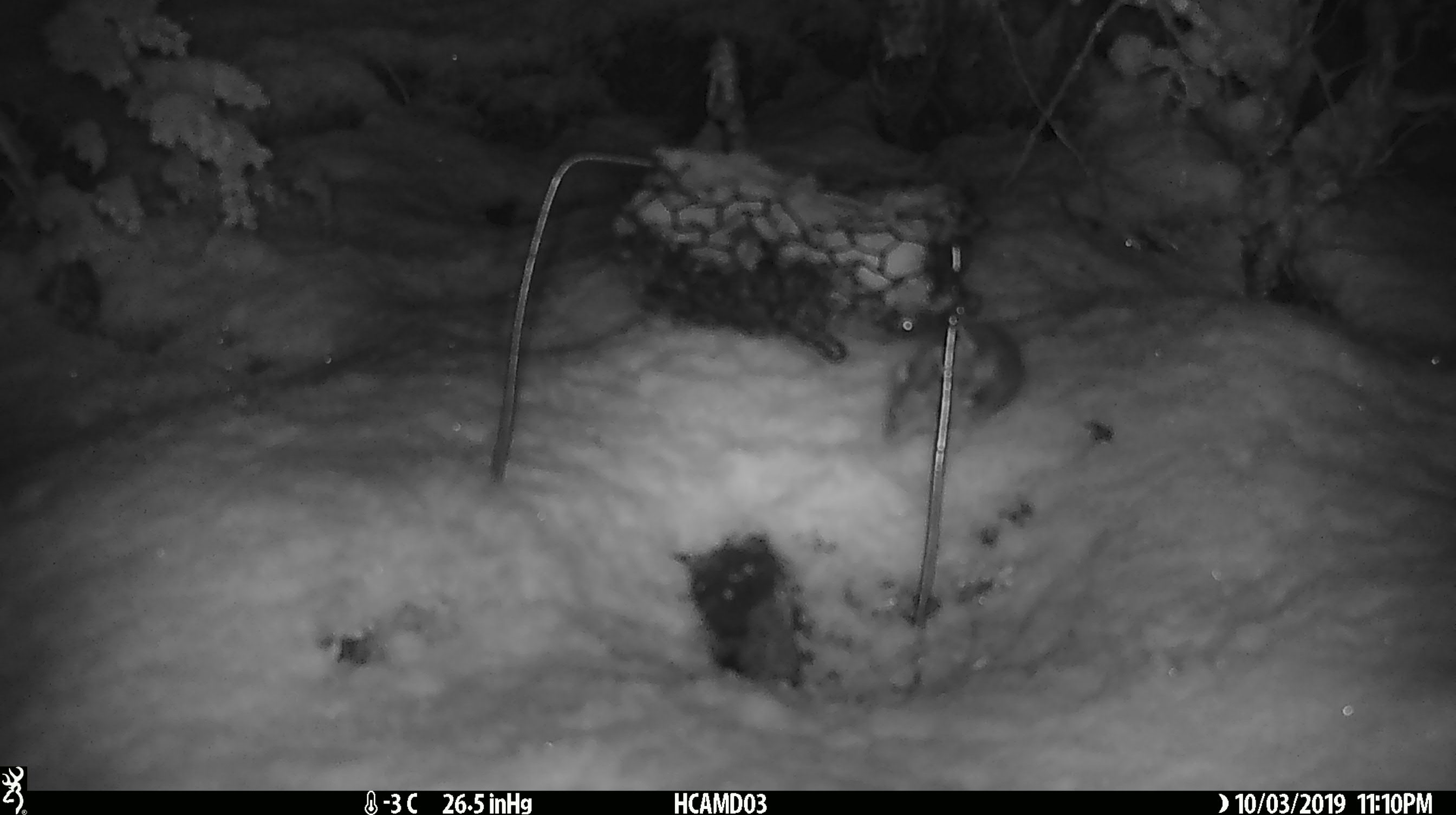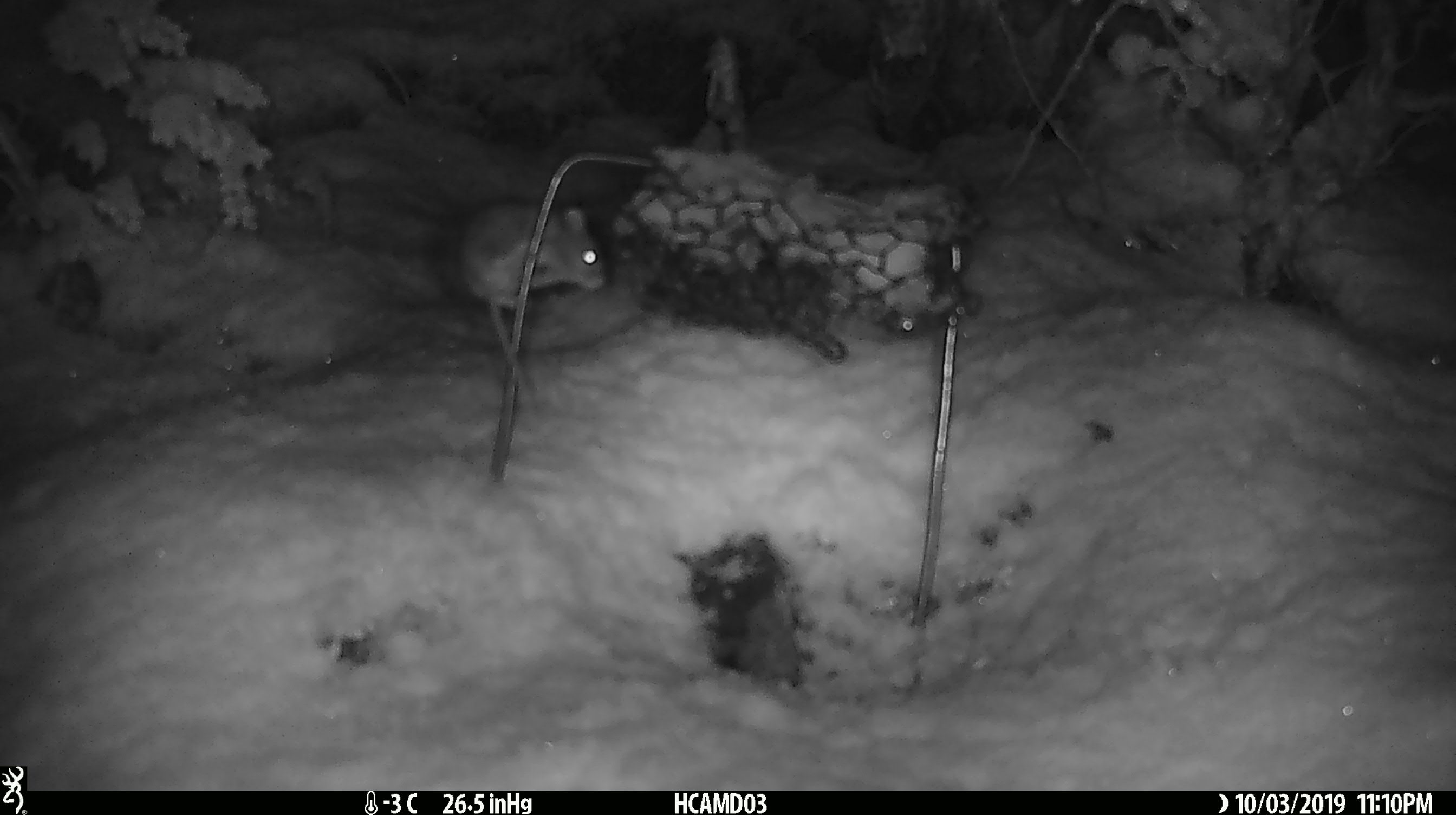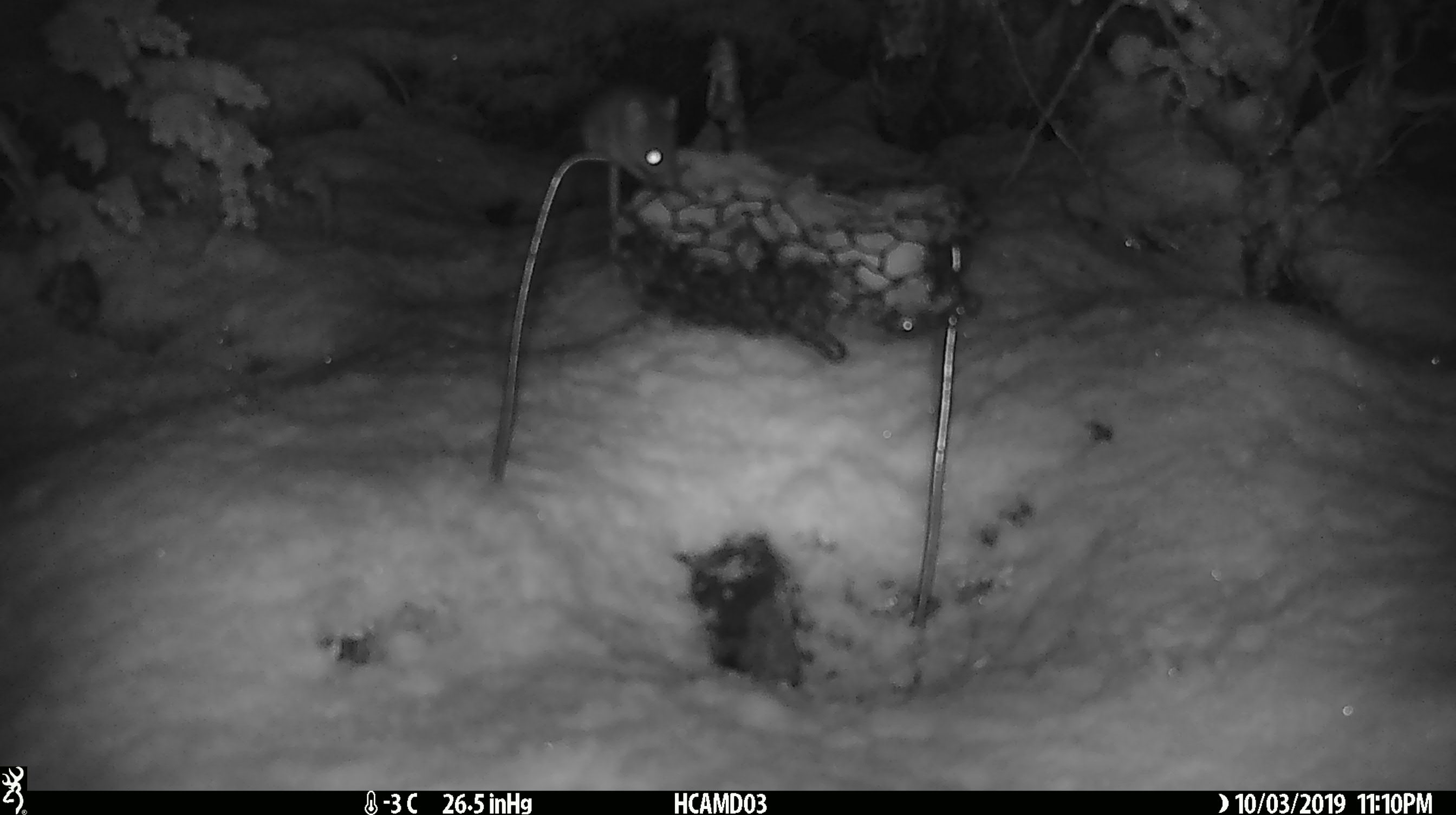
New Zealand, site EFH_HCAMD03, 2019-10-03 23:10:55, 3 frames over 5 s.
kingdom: Animalia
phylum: Chordata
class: Mammalia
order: Rodentia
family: Muridae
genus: Mus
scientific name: Mus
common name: mouse